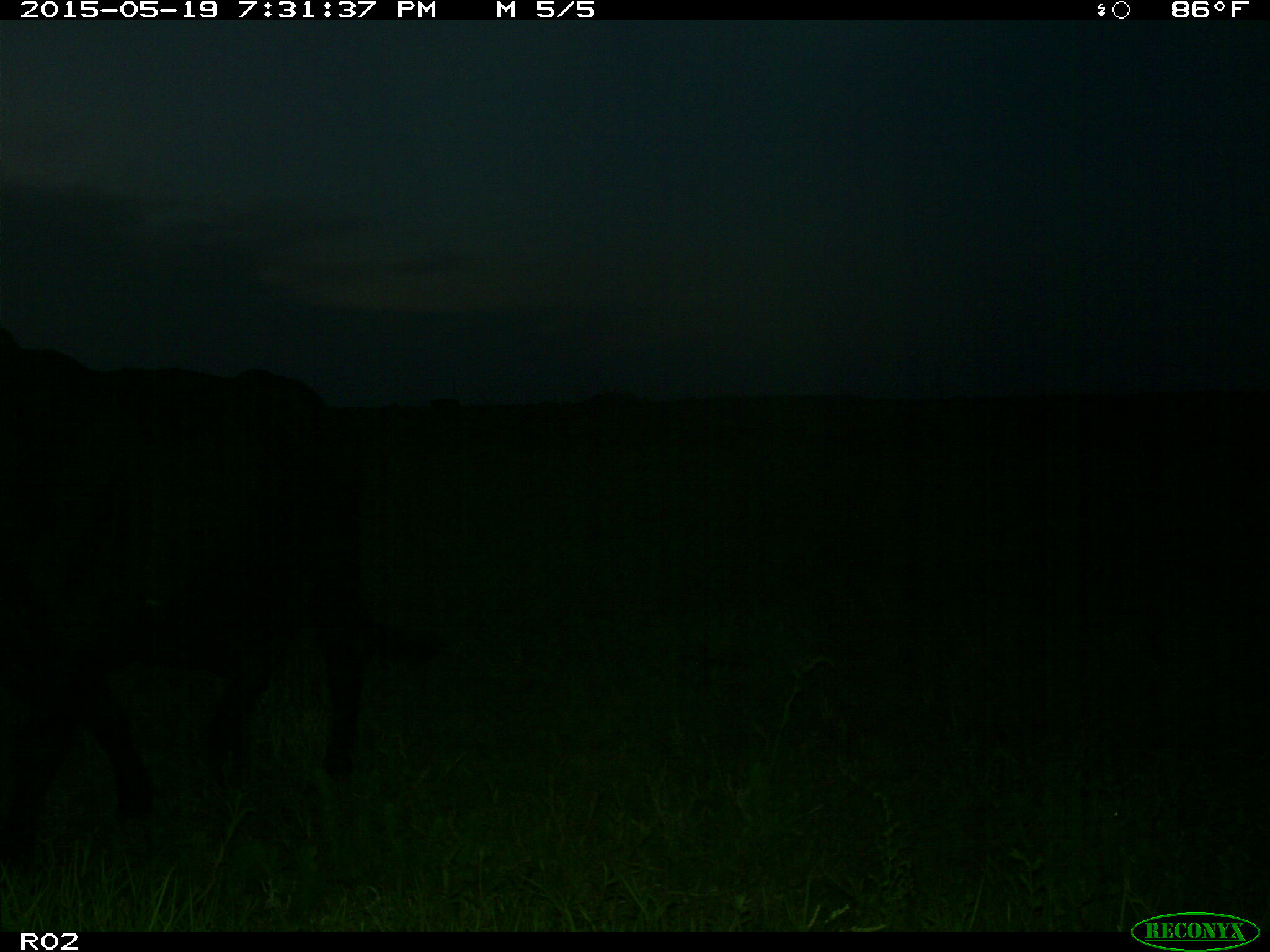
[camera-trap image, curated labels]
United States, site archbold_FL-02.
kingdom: Animalia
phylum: Chordata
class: Mammalia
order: Artiodactyla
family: Bovidae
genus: Bos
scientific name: Bos taurus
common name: domestic cow